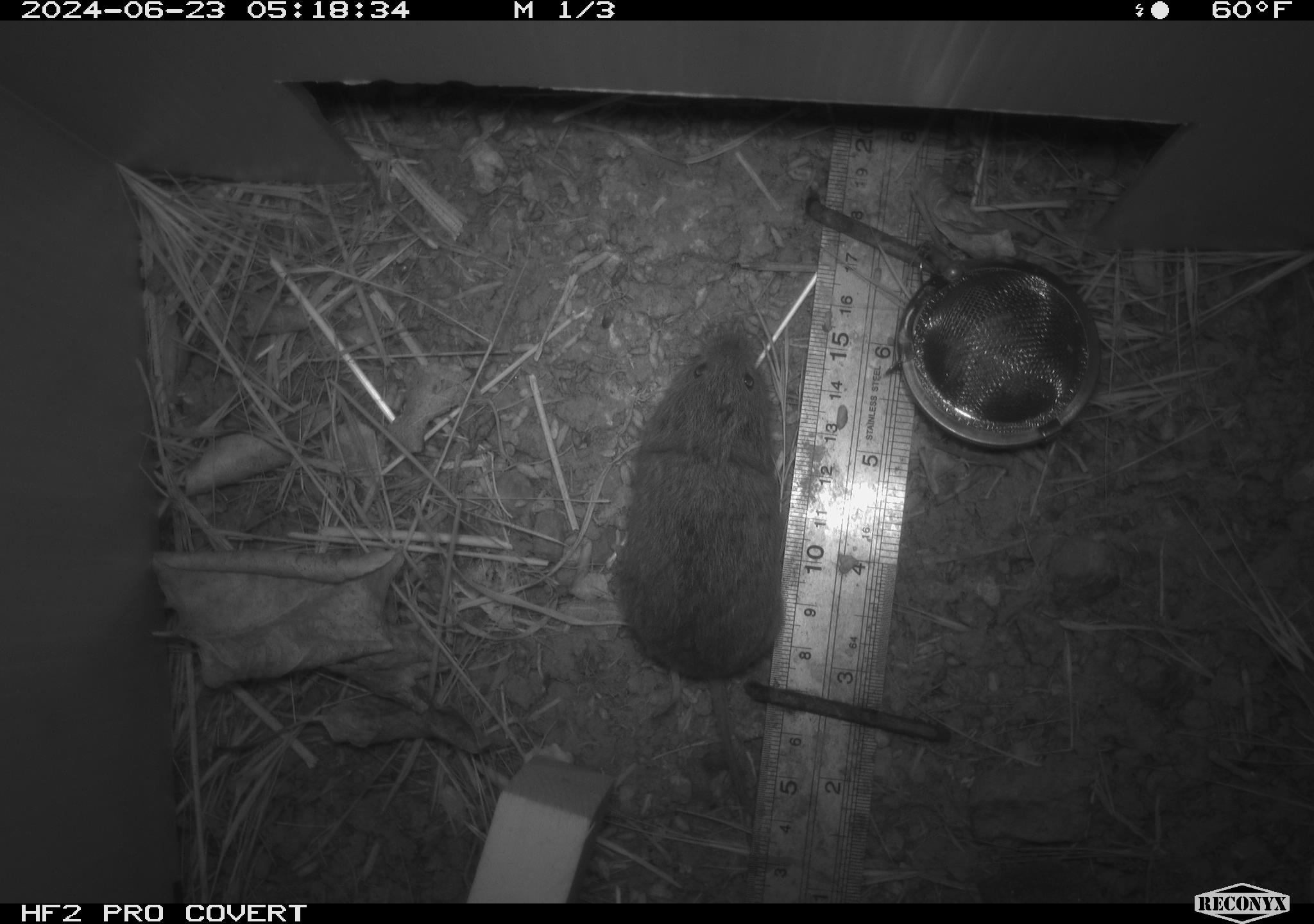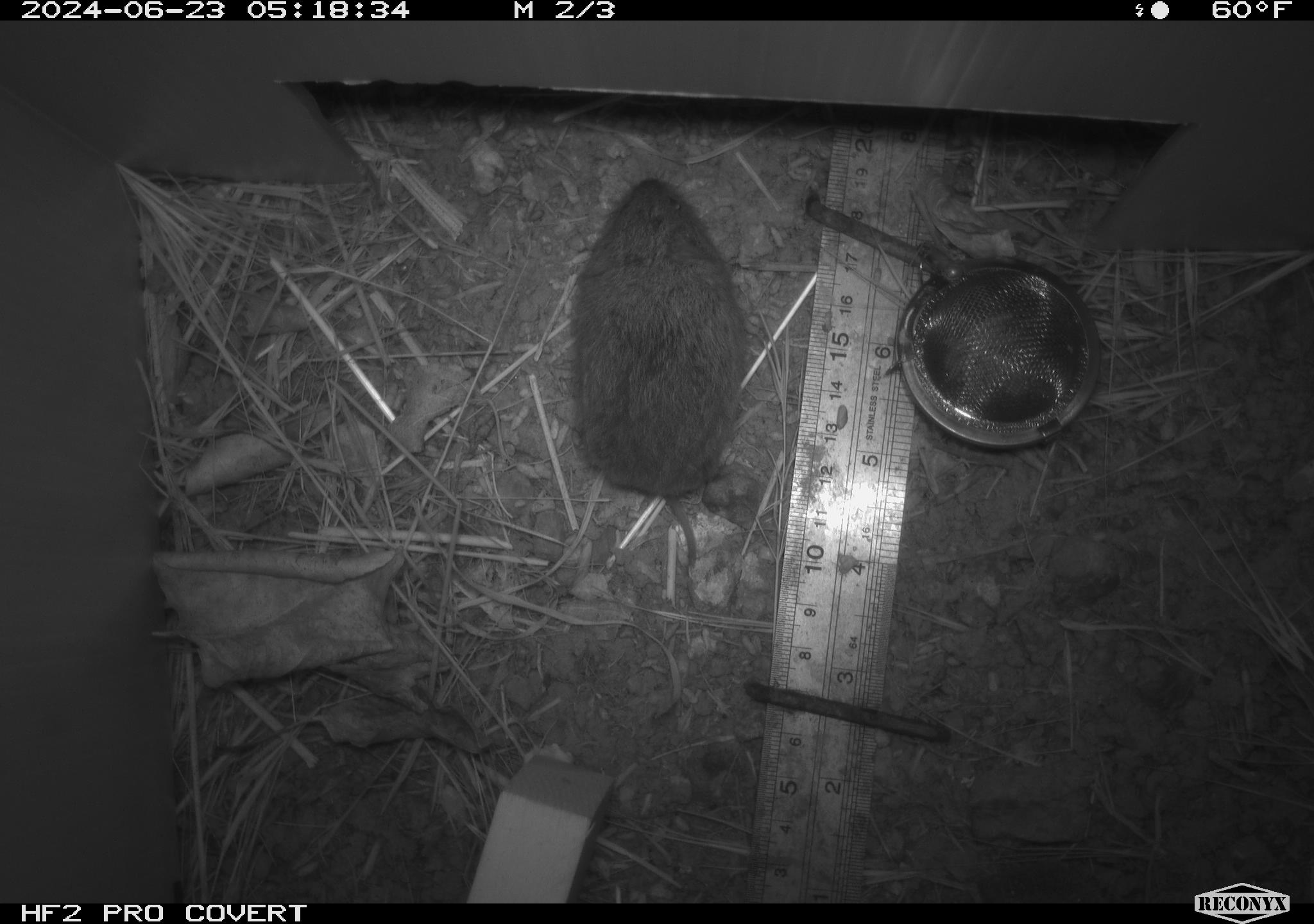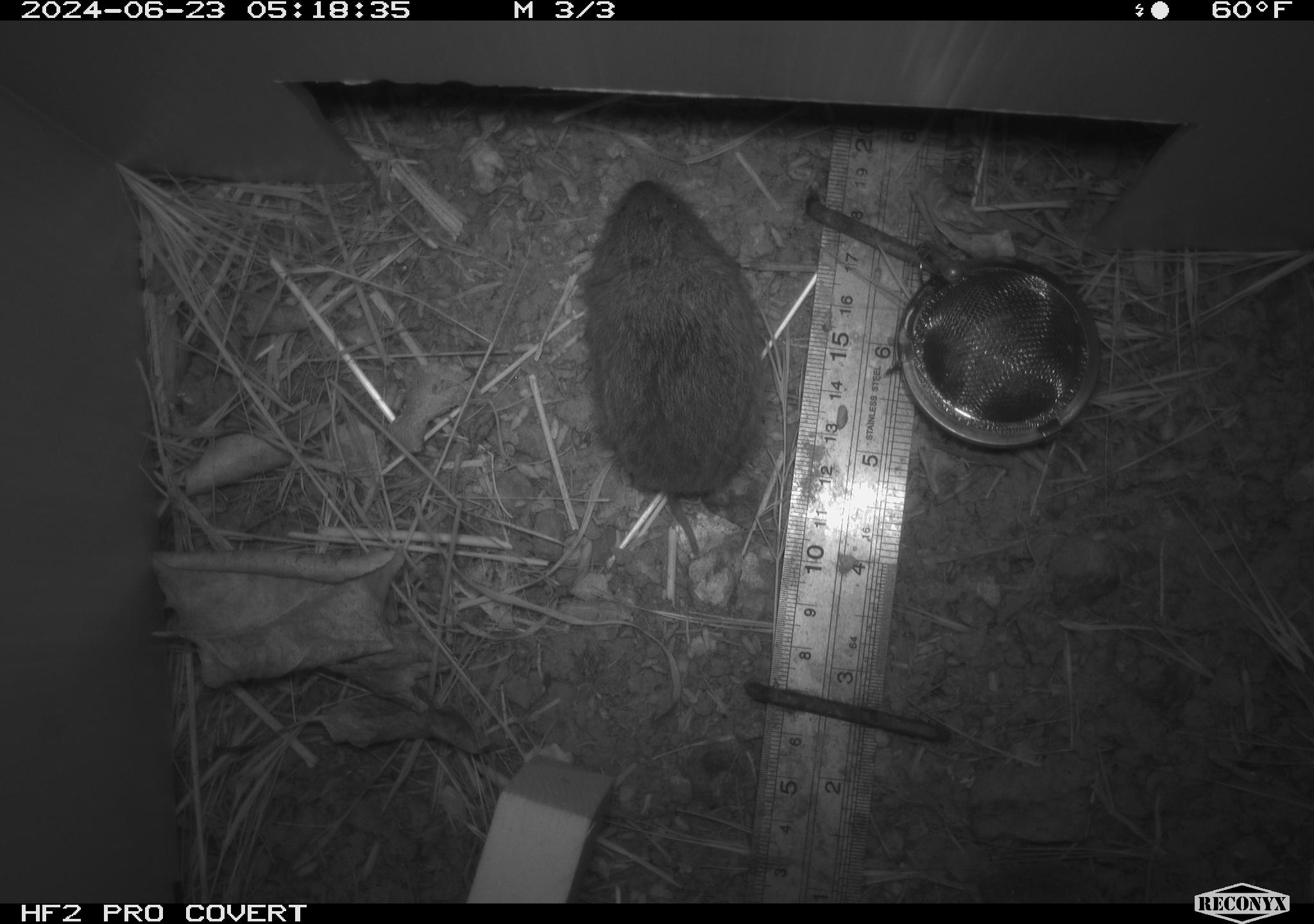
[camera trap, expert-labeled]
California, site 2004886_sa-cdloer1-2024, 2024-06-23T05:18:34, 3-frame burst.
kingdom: Animalia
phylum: Chordata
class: Mammalia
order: Rodentia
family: Cricetidae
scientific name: Arvicolinae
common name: voles, lemmings, and muskrats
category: arvicolinae subfamily